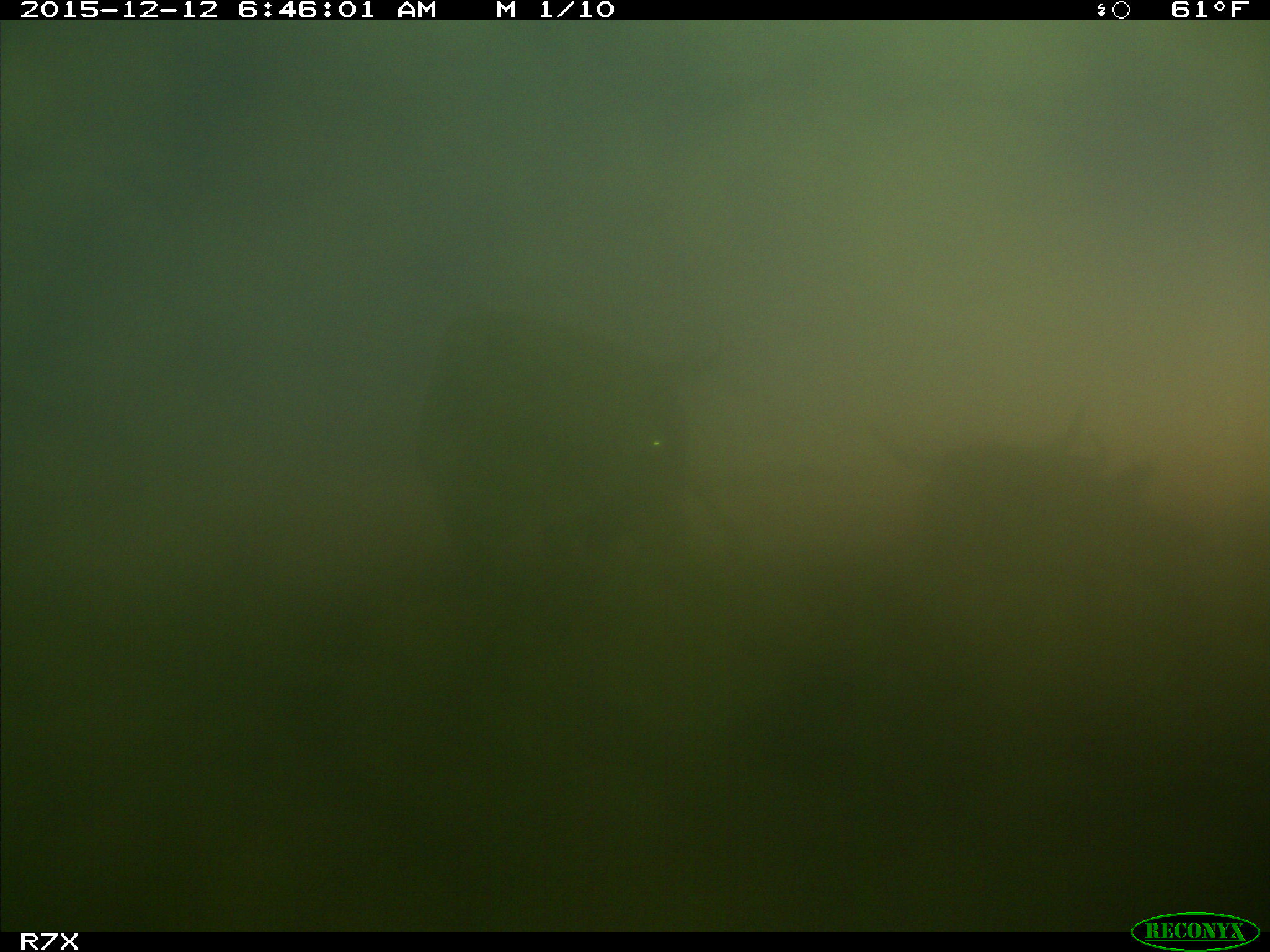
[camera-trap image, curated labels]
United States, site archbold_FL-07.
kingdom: Animalia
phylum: Chordata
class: Mammalia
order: Artiodactyla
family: Bovidae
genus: Bos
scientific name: Bos taurus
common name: domestic cow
Bos taurus (domestic cow).